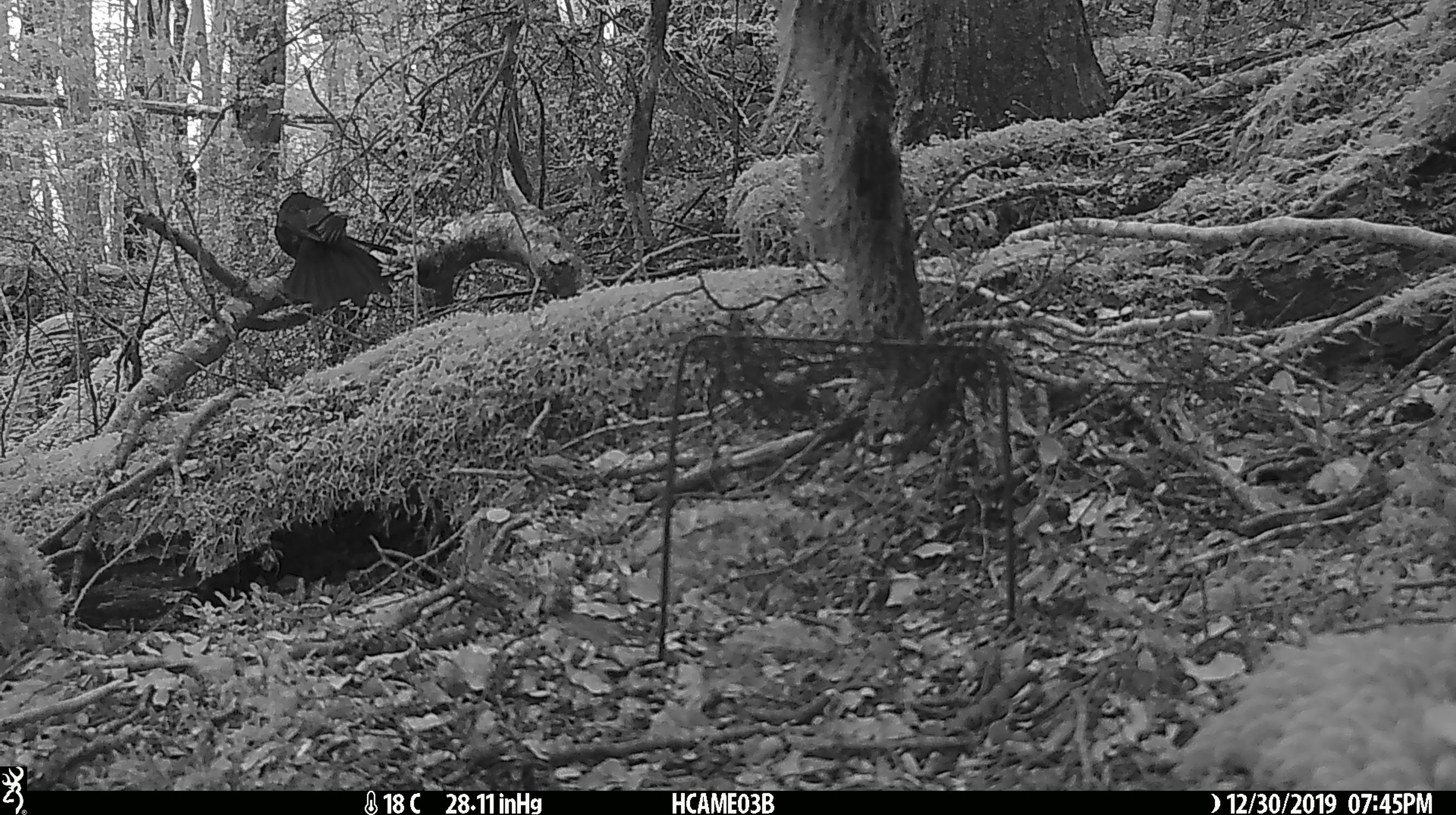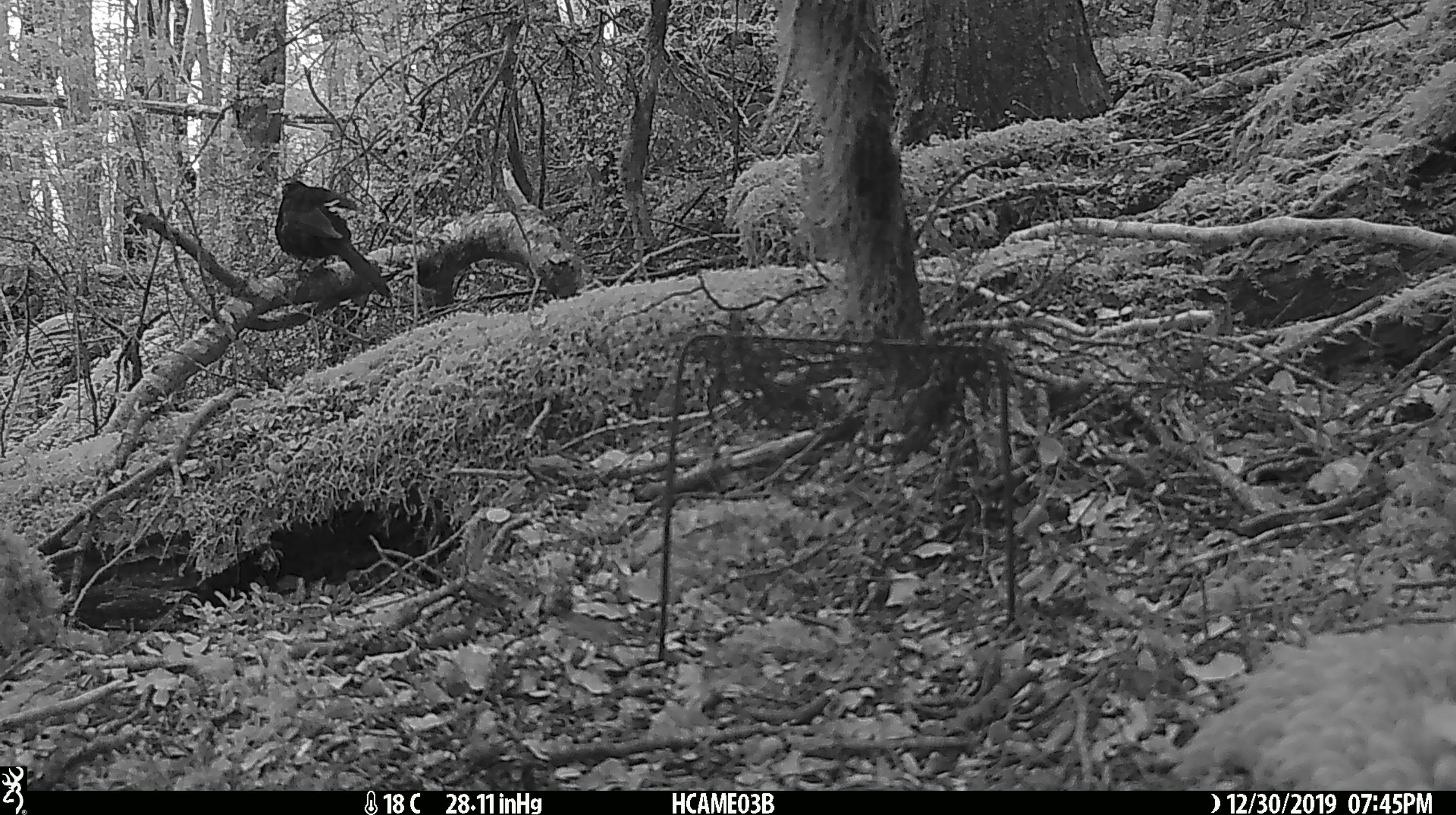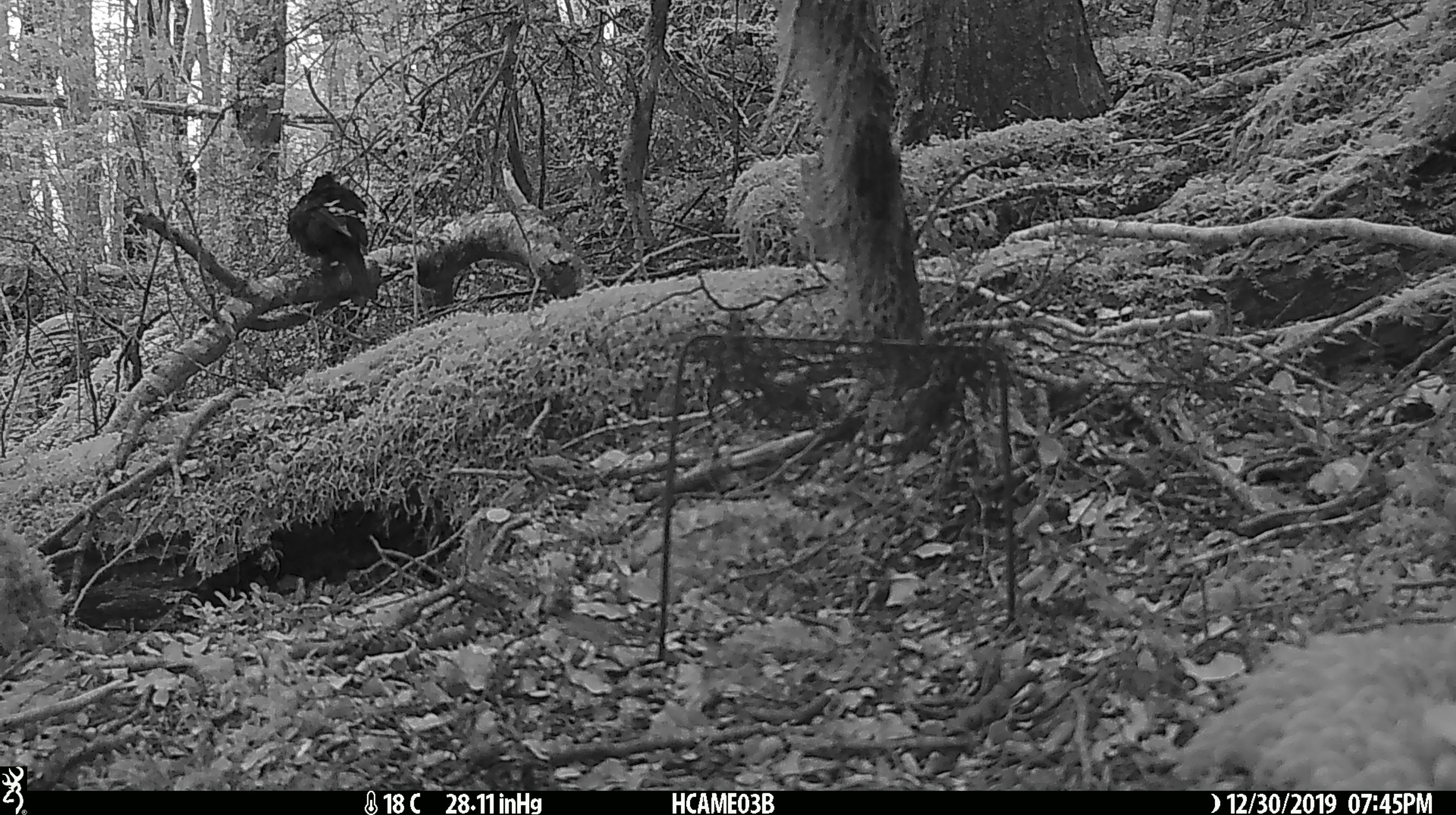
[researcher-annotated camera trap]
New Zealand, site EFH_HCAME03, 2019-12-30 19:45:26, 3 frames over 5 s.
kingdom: Animalia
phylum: Chordata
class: Aves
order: Passeriformes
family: Turdidae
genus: Turdus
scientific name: Turdus merula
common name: eurasian blackbird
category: blackbird